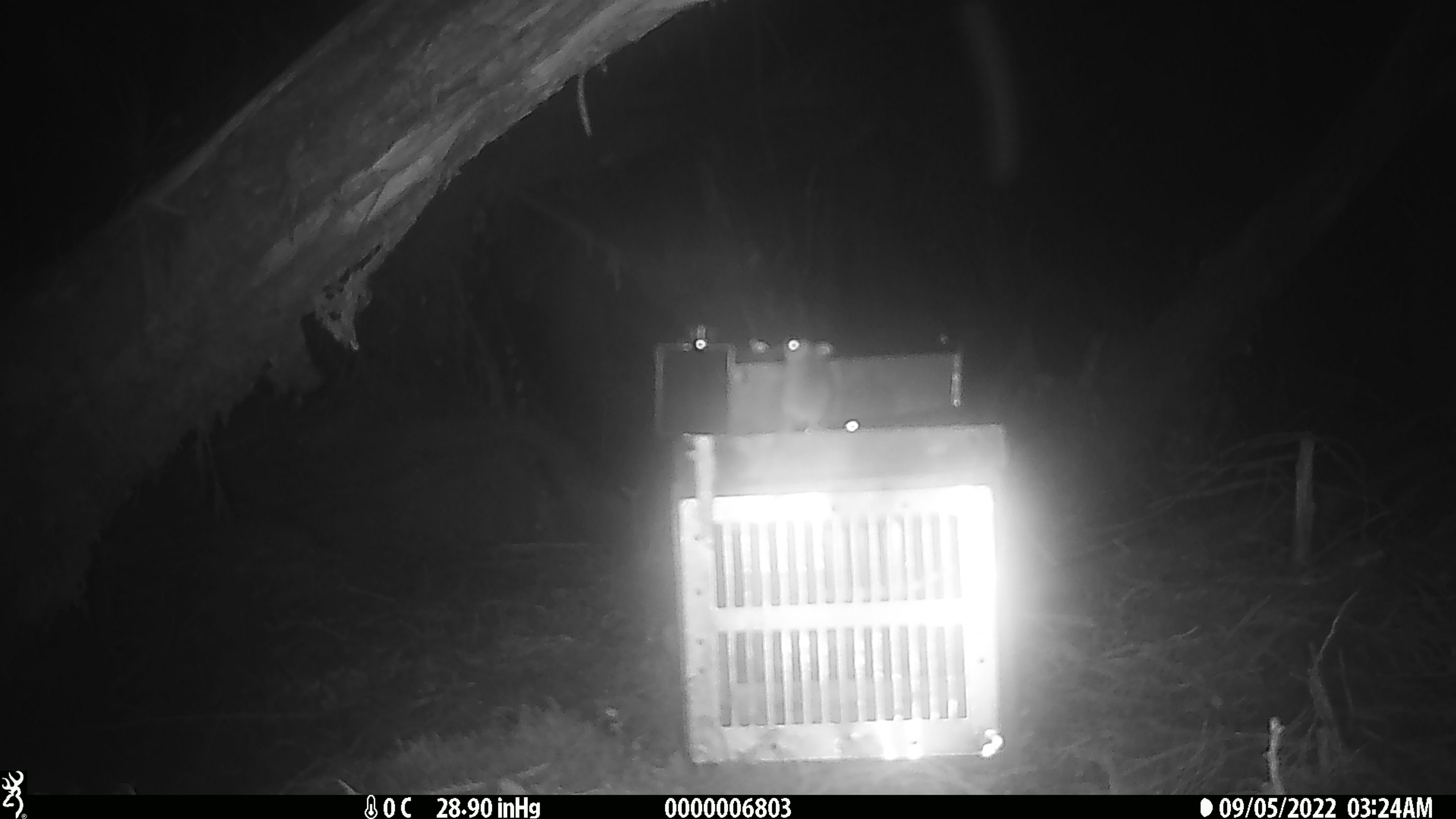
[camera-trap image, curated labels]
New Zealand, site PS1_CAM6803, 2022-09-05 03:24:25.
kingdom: Animalia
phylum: Chordata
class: Mammalia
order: Rodentia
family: Muridae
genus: Mus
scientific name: Mus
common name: mouse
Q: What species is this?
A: Mouse (Mus).